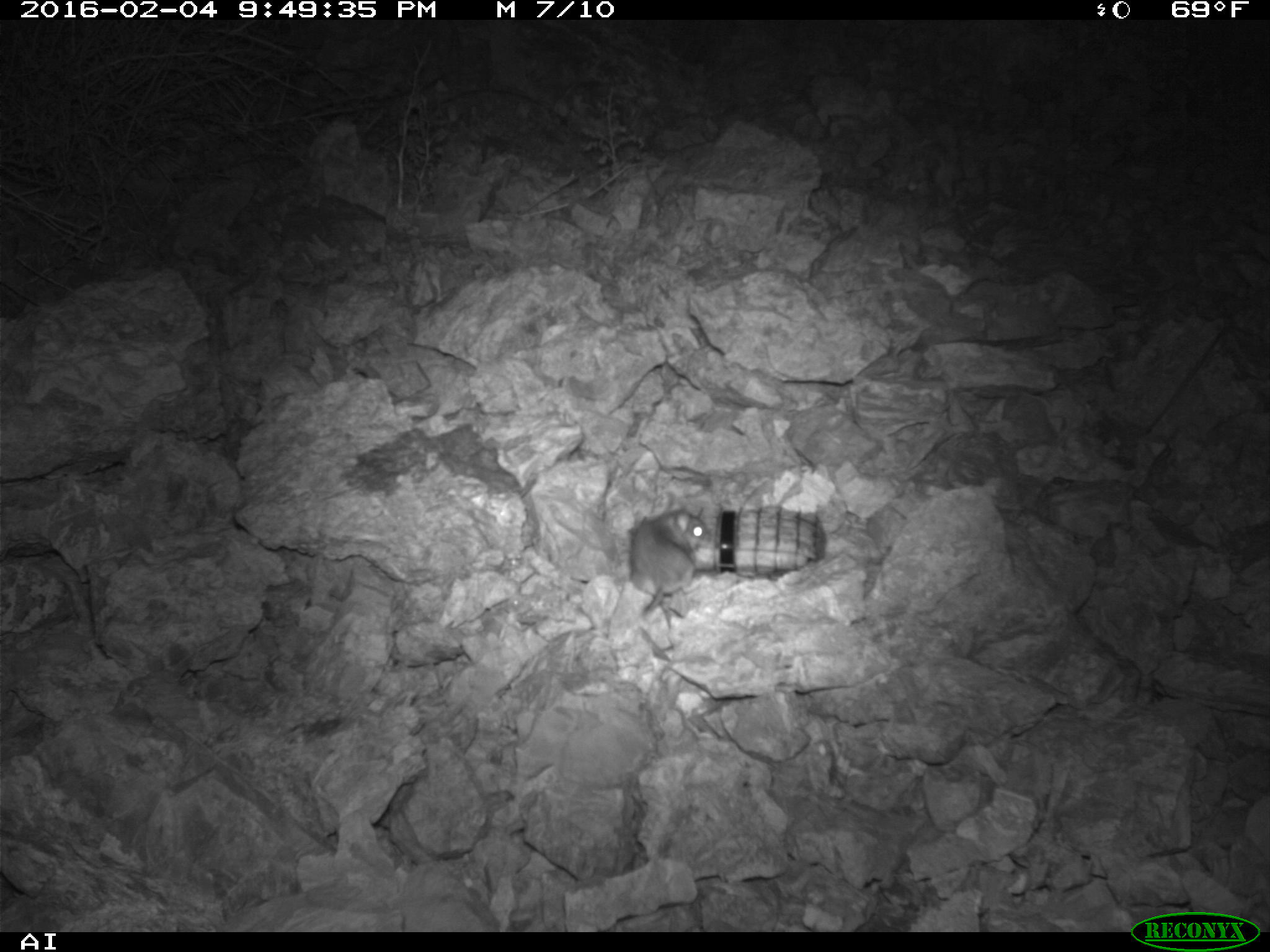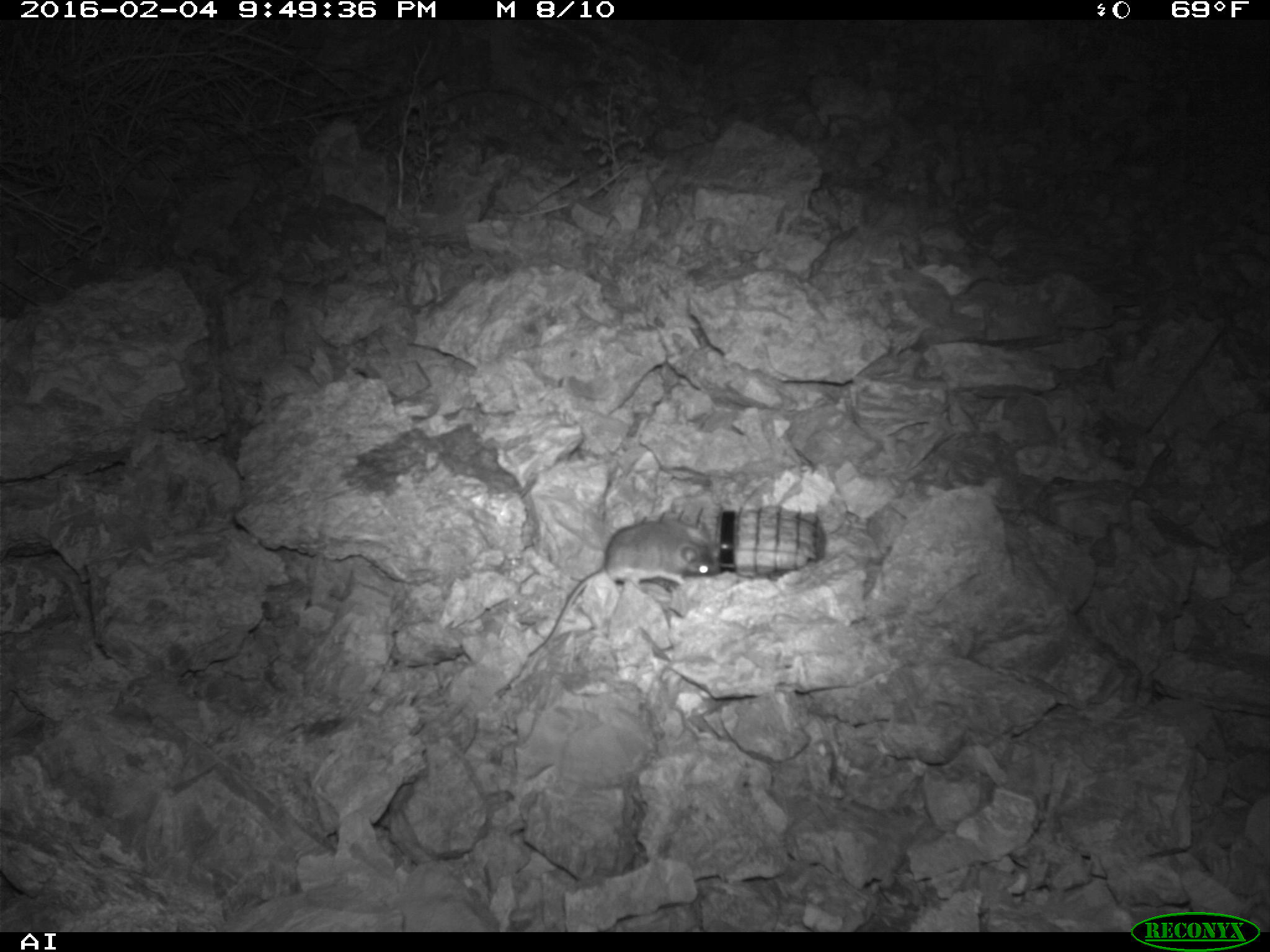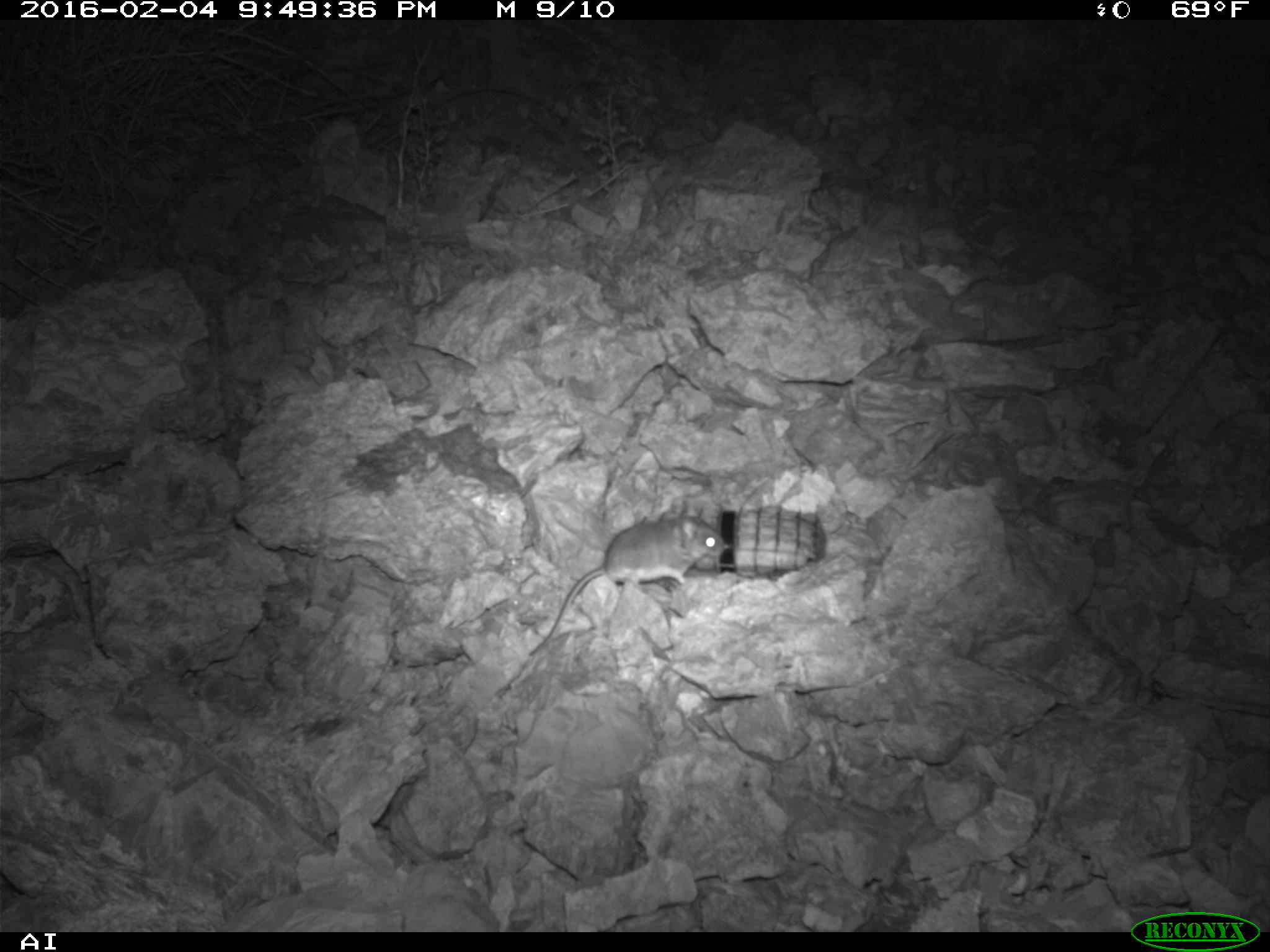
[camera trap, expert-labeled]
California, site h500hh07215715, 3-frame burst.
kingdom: Animalia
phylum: Chordata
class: Mammalia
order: Rodentia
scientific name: Rodentia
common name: rodent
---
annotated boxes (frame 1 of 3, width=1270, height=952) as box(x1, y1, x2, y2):
rodent: box(627, 503, 711, 617)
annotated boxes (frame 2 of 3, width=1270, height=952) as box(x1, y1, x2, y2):
rodent: box(526, 522, 721, 655)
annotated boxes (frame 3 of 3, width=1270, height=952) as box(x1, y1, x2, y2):
rodent: box(525, 507, 725, 657)